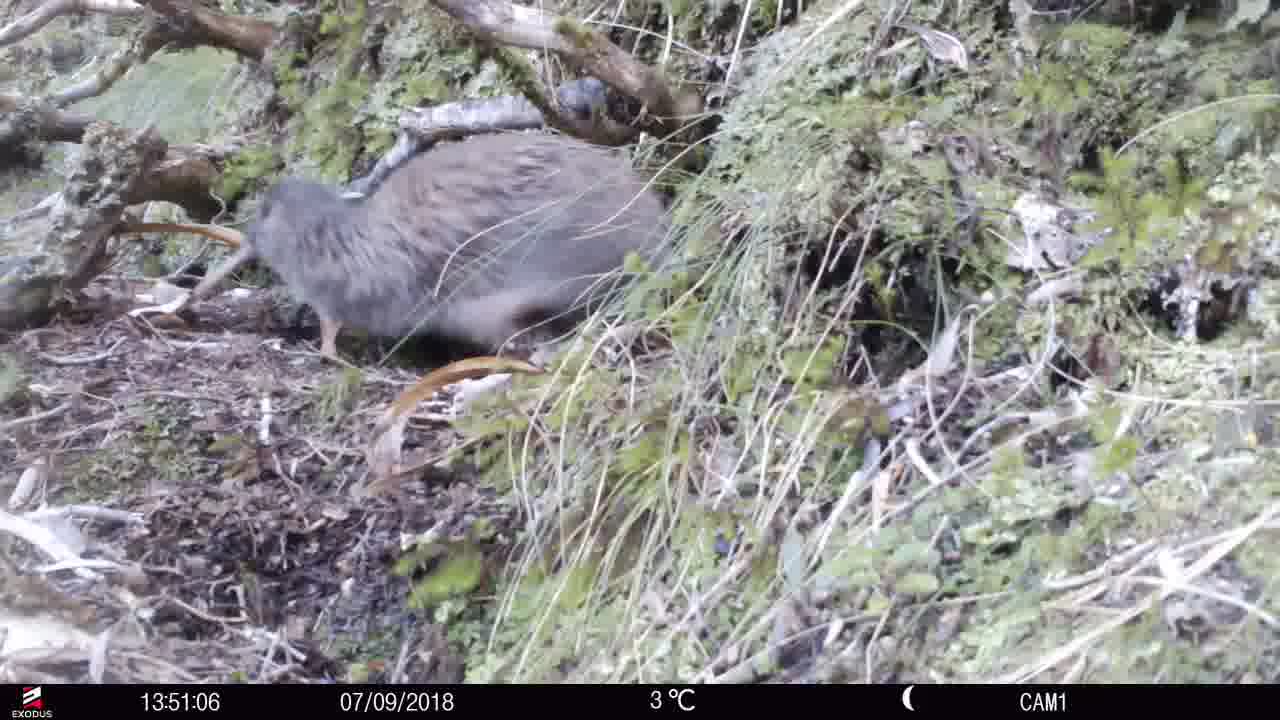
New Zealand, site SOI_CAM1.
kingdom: Animalia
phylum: Chordata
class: Aves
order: Apterygiformes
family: Apterygidae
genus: Apteryx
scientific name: Apteryx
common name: kiwi